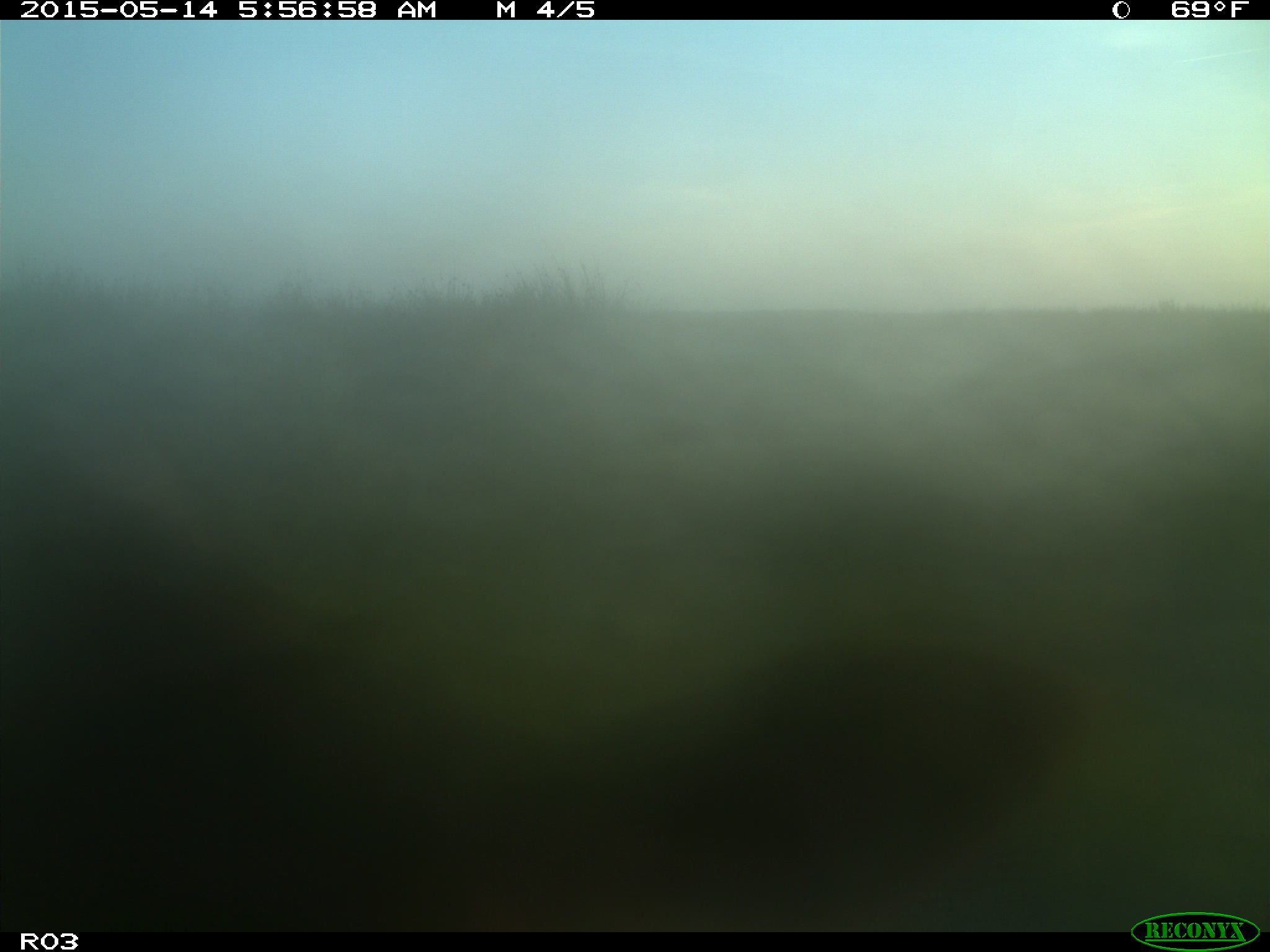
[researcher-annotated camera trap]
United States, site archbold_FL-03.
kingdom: Animalia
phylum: Chordata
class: Mammalia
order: Artiodactyla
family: Bovidae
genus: Bos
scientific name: Bos taurus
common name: domestic cow